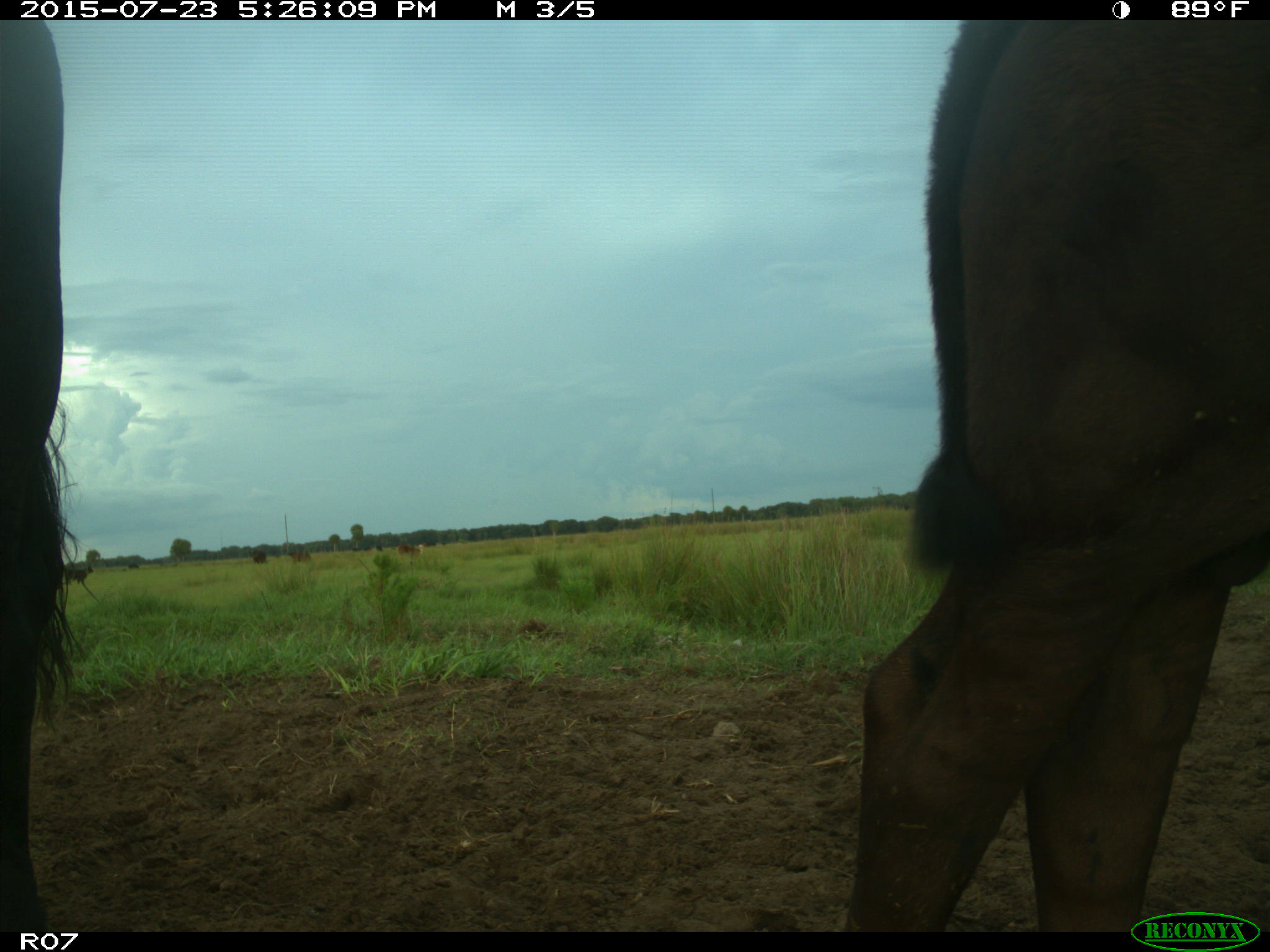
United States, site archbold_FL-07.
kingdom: Animalia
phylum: Chordata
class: Mammalia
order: Artiodactyla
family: Bovidae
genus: Bos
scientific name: Bos taurus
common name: domestic cow